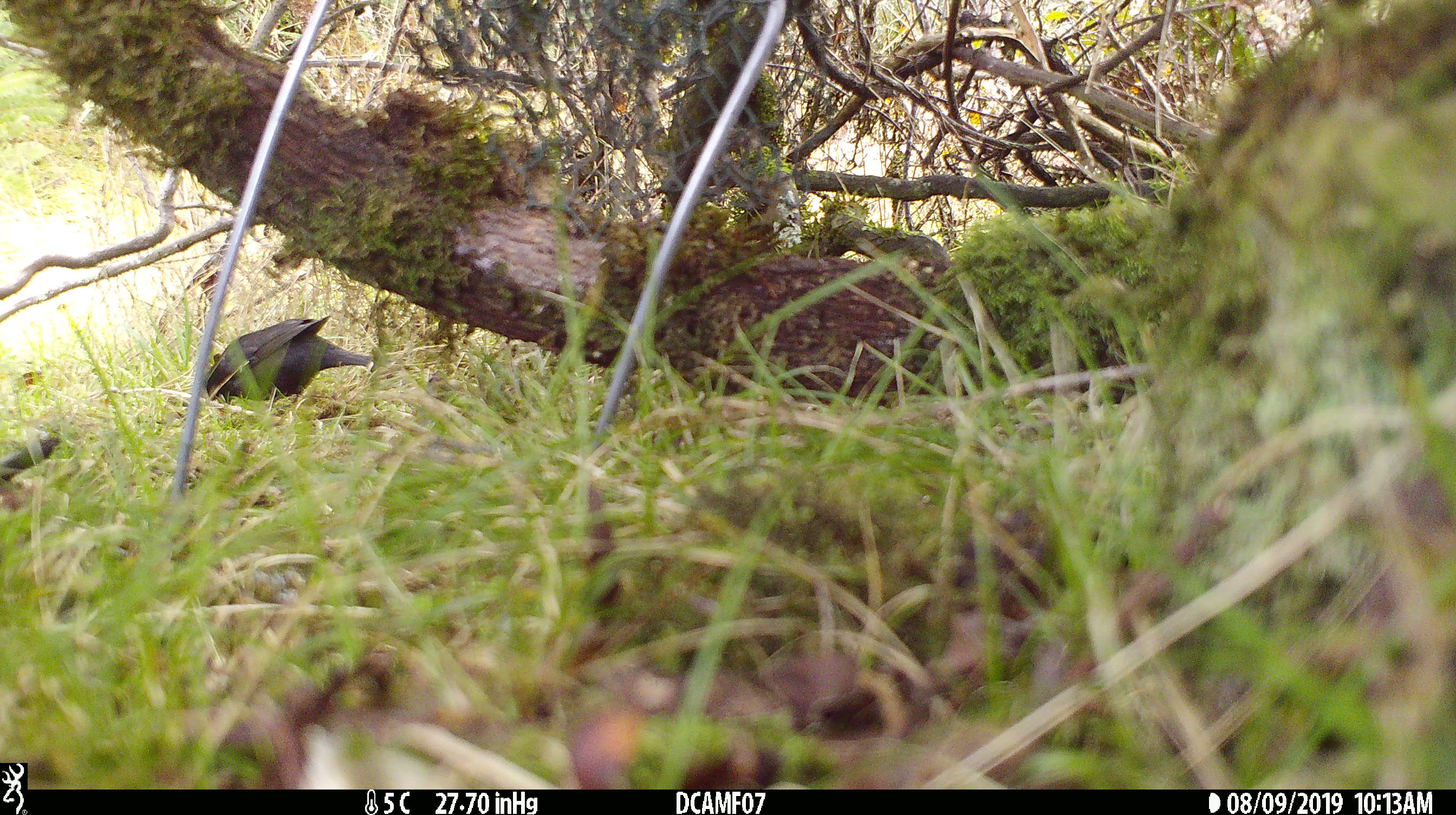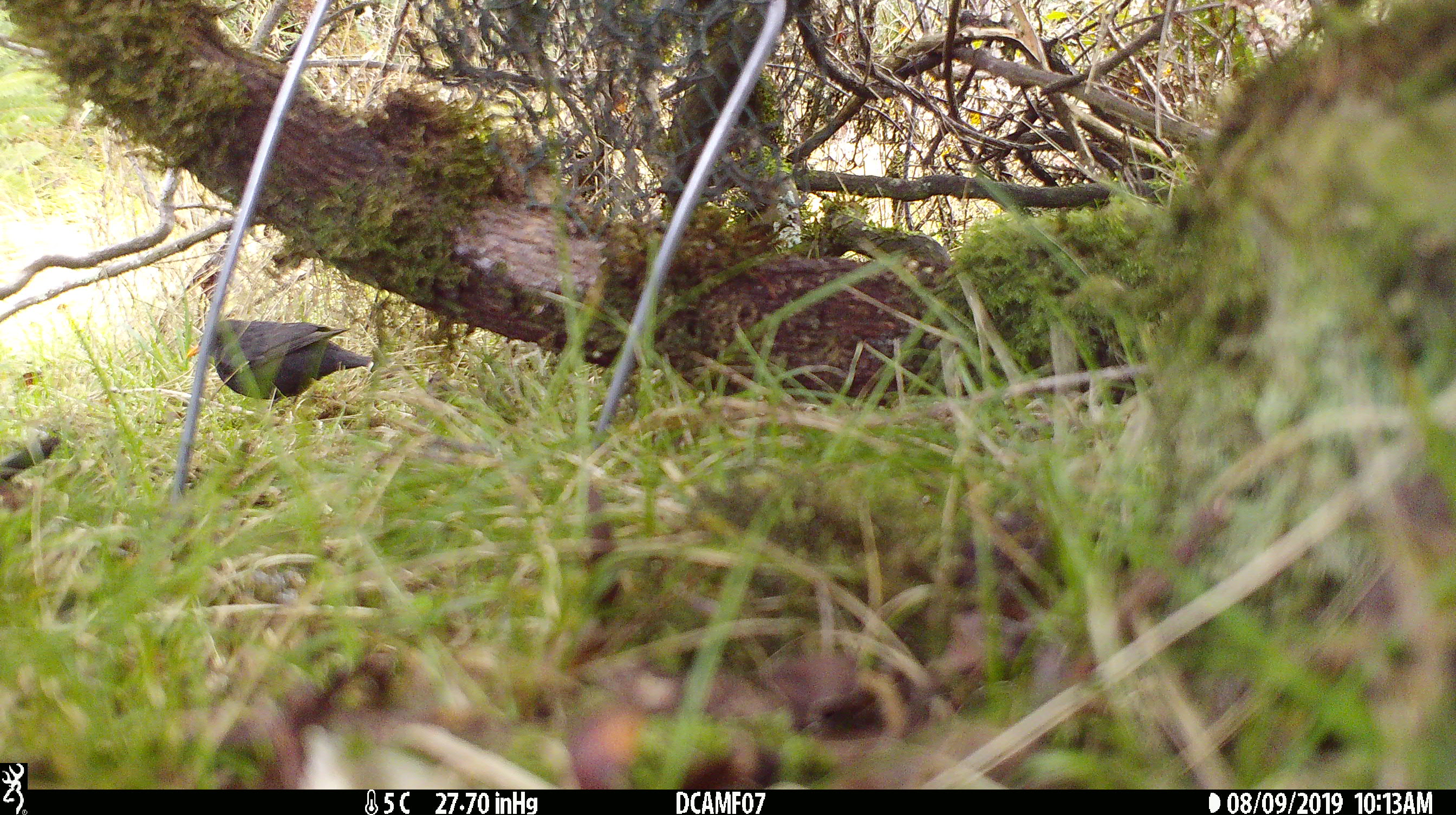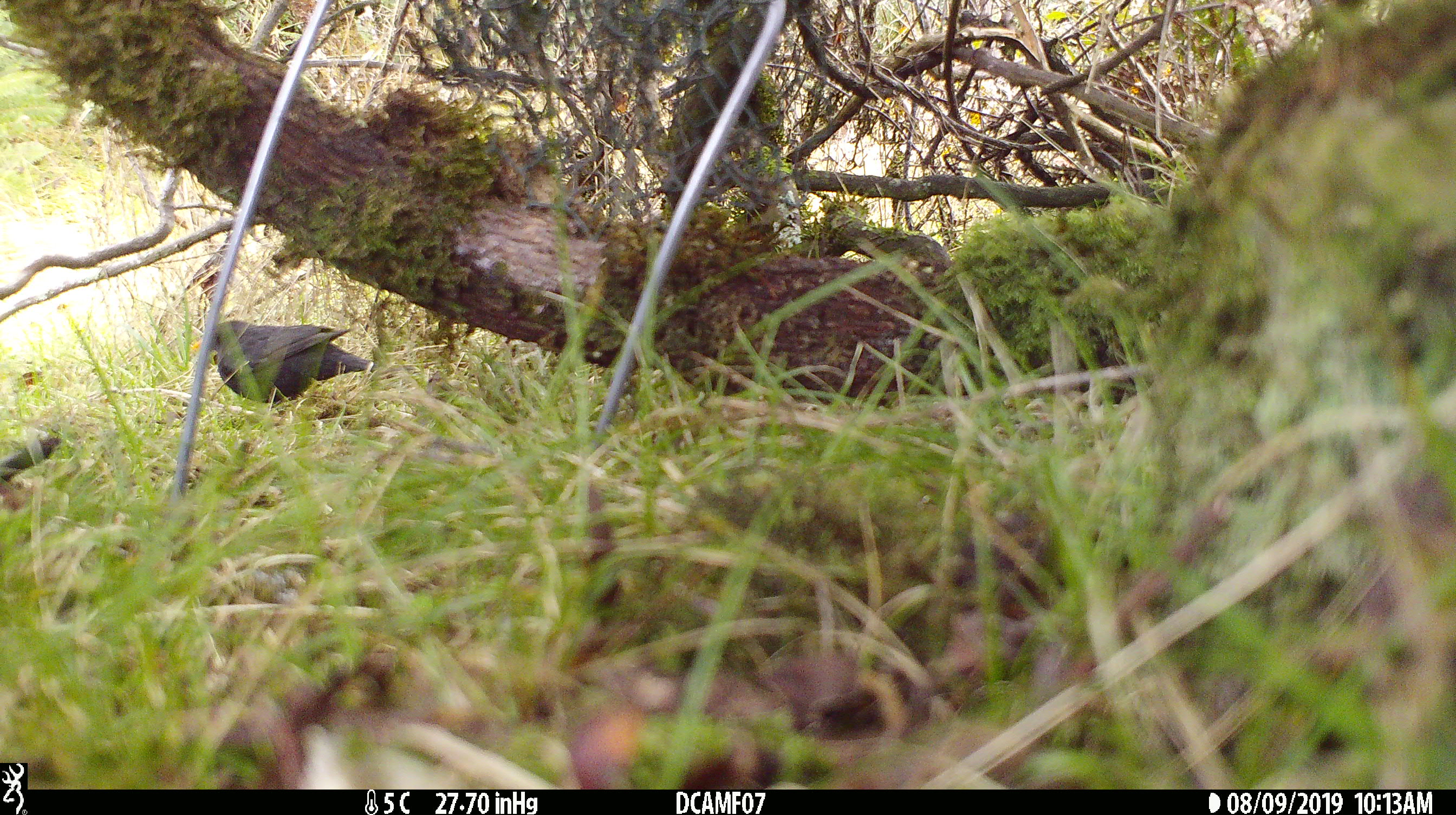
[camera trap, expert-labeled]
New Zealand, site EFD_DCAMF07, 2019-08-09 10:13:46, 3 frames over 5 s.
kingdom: Animalia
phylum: Chordata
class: Aves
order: Passeriformes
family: Turdidae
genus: Turdus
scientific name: Turdus merula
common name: eurasian blackbird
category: blackbird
Blackbird (eurasian blackbird) (Turdus merula).